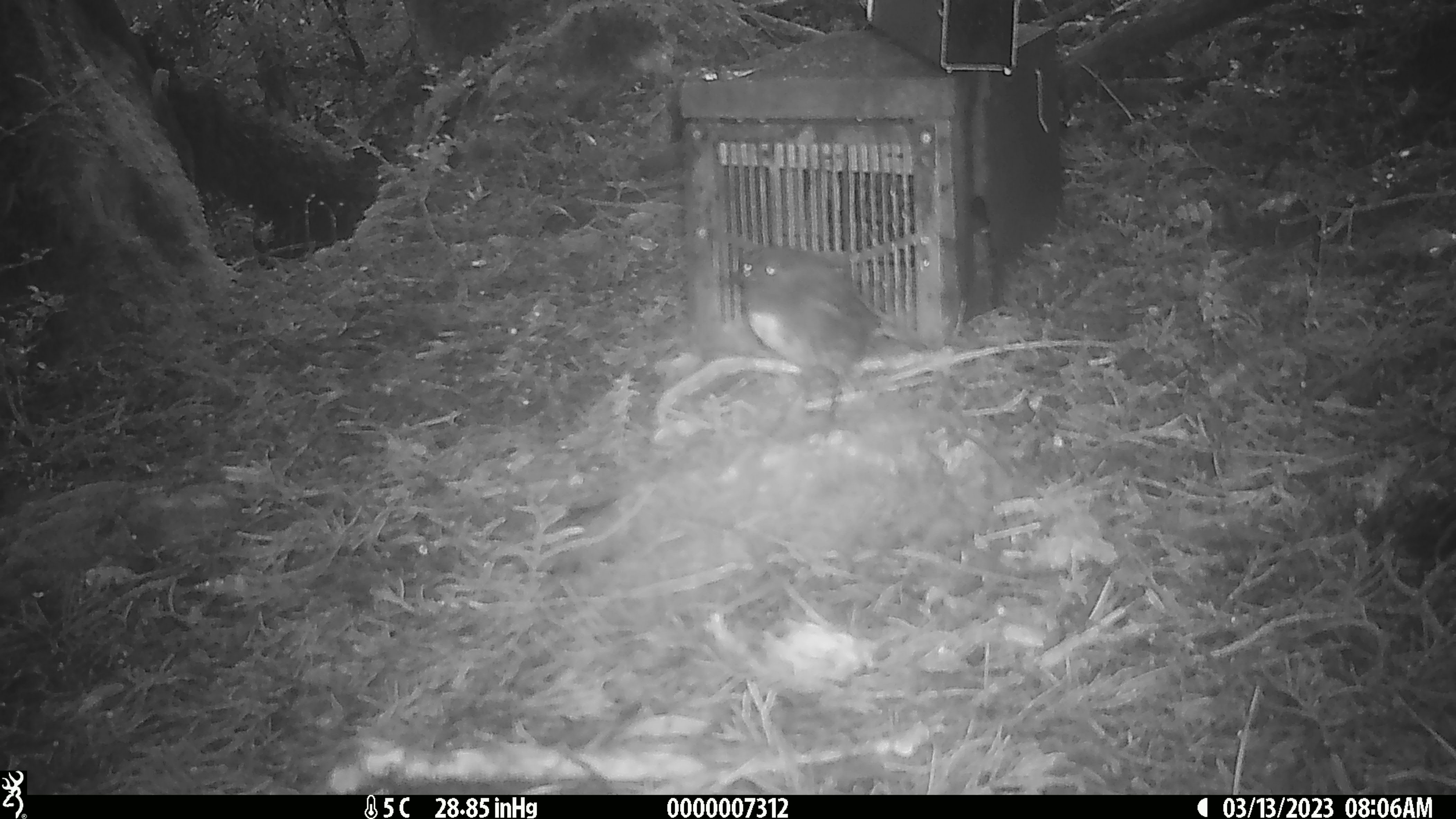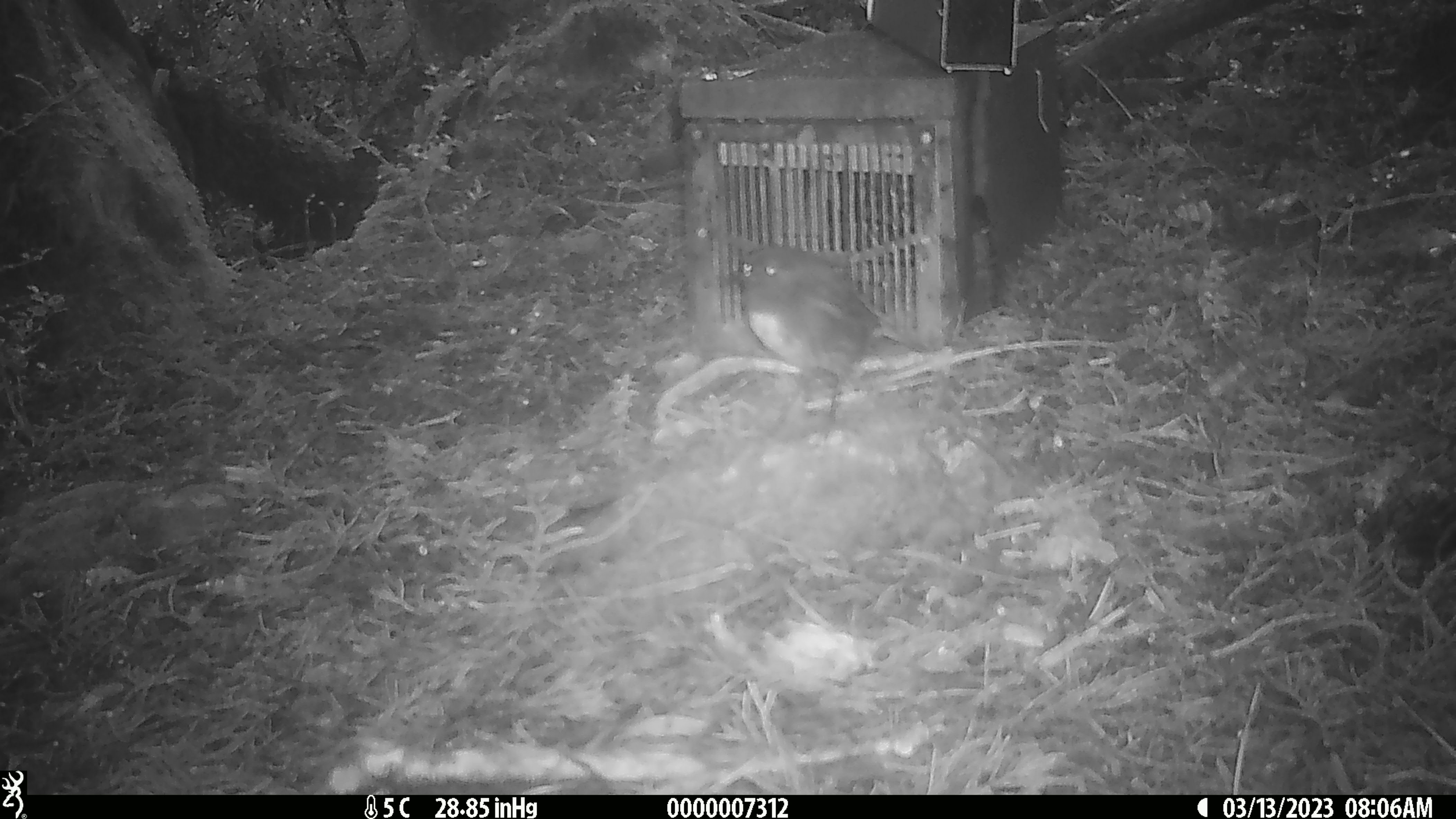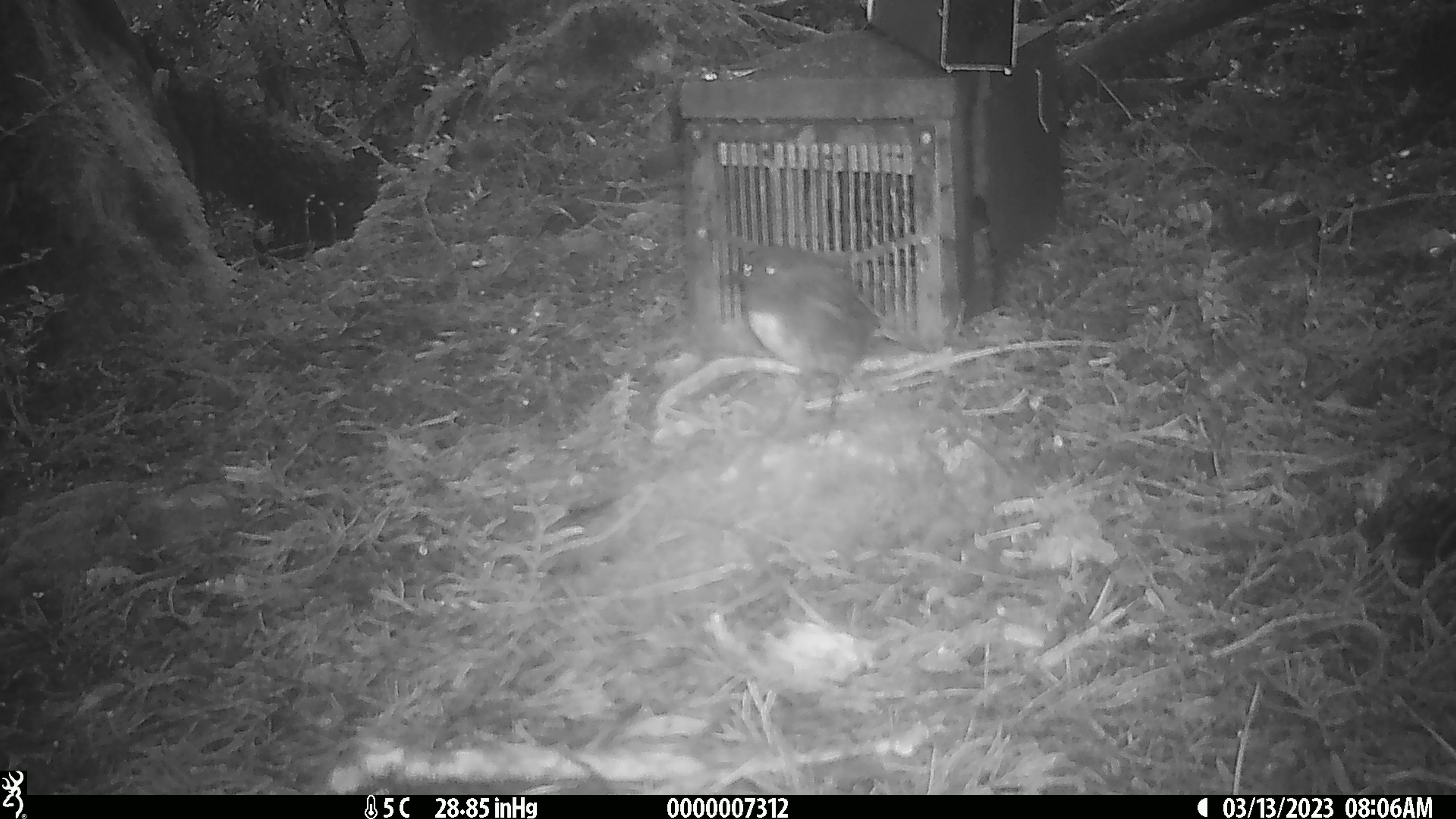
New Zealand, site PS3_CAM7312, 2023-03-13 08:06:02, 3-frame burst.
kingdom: Animalia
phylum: Chordata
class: Aves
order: Passeriformes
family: Petroicidae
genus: Petroica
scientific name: Petroica australis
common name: new zealand robin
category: robin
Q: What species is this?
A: Robin (new zealand robin) (Petroica australis).